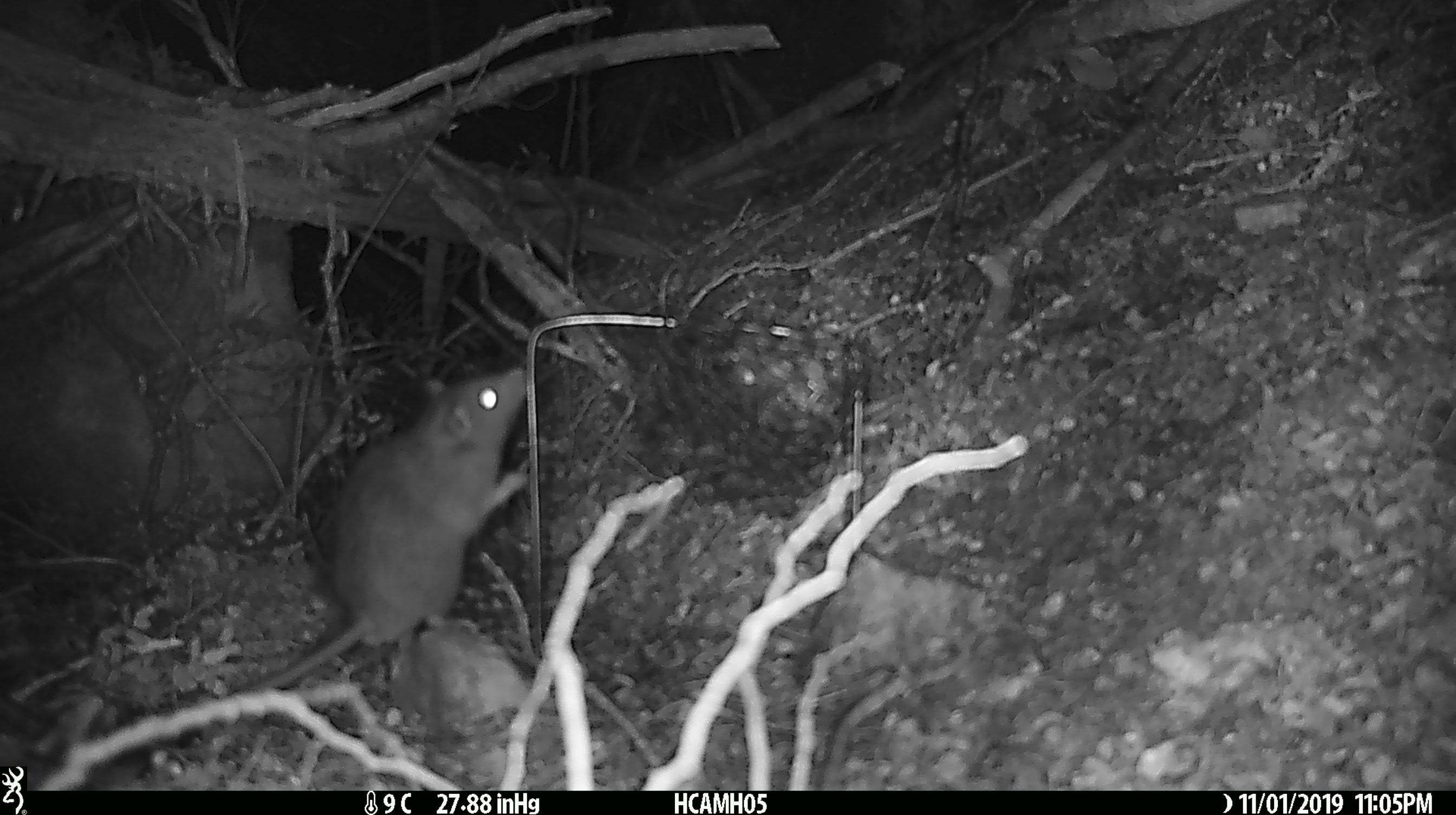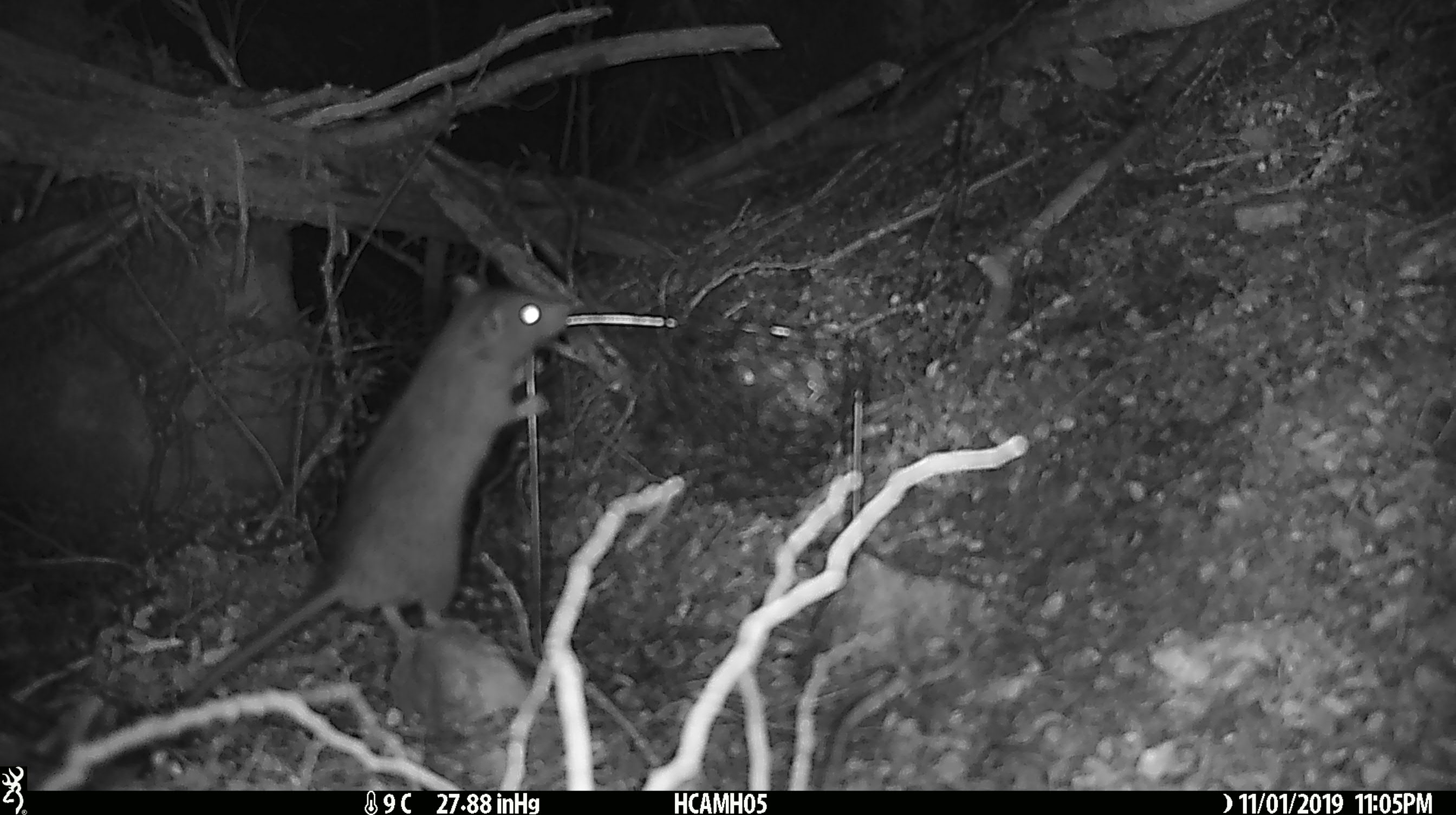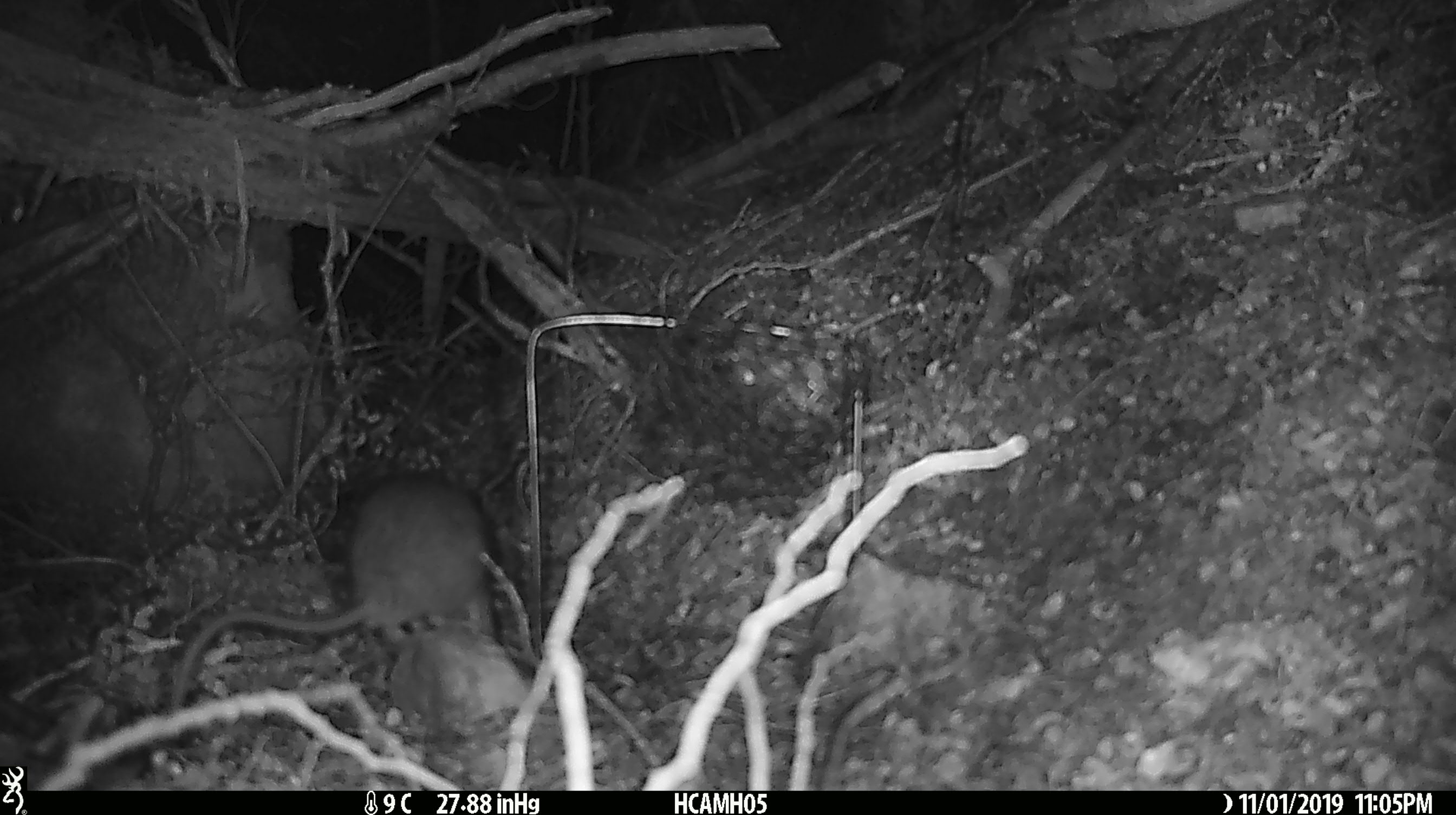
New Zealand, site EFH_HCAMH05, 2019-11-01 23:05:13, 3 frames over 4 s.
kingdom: Animalia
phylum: Chordata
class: Mammalia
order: Rodentia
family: Muridae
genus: Rattus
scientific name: Rattus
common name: rat